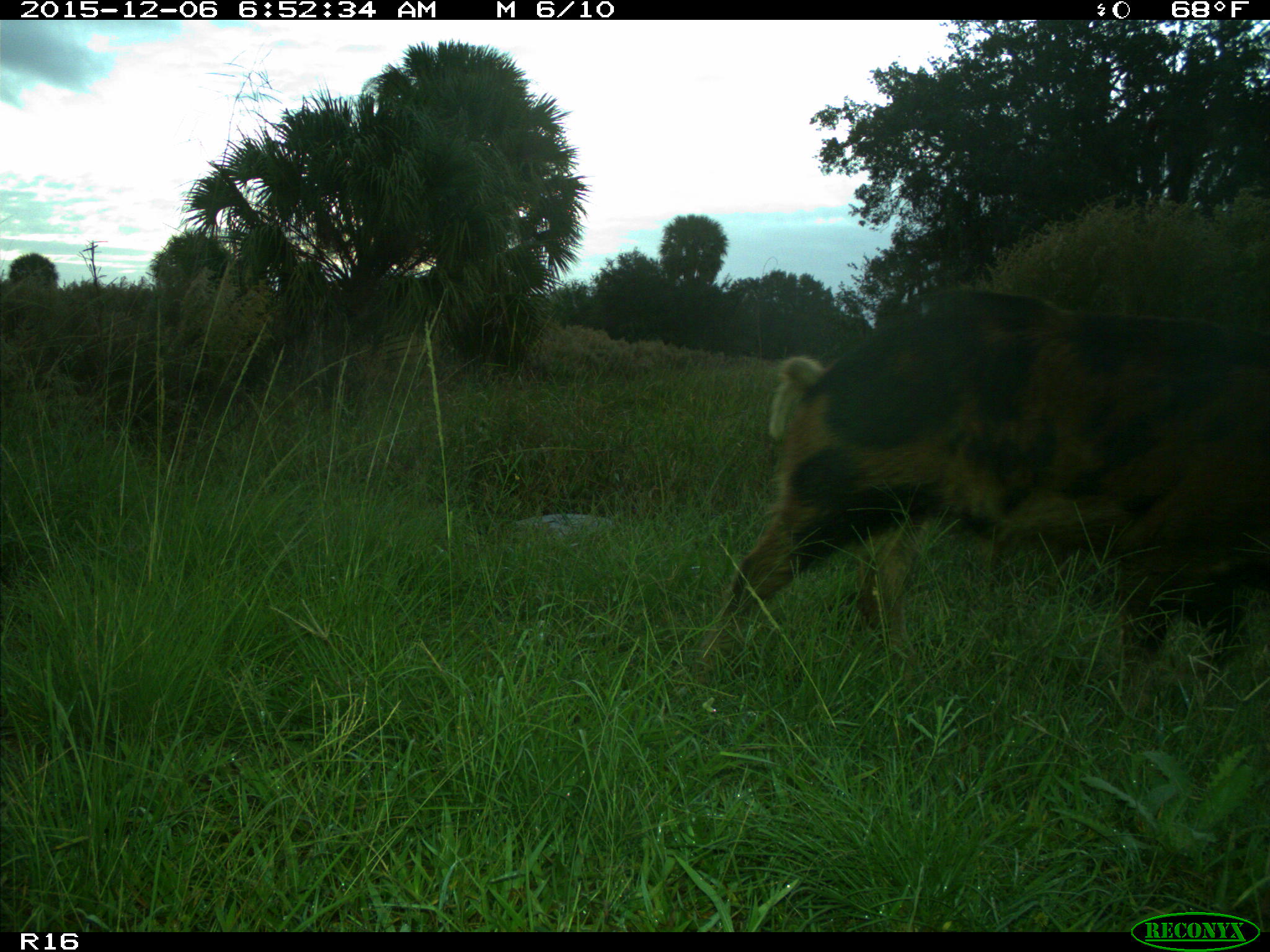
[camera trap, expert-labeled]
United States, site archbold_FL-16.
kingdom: Animalia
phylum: Chordata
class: Mammalia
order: Artiodactyla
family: Suidae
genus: Sus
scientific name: Sus scrofa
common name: wild boar